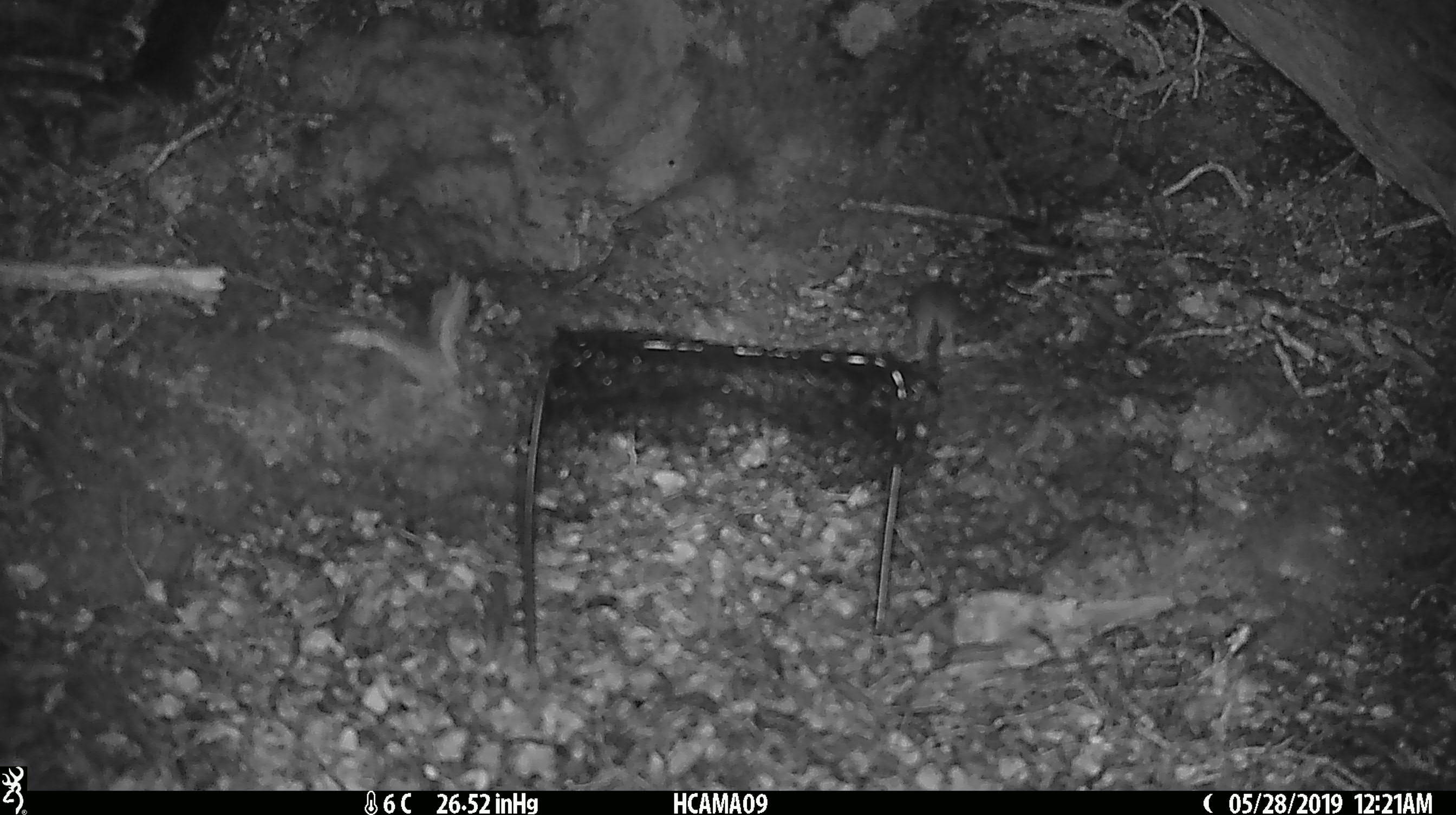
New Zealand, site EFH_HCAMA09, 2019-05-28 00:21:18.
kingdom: Animalia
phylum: Chordata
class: Mammalia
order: Rodentia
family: Muridae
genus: Rattus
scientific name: Rattus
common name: rat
Rat (Rattus).